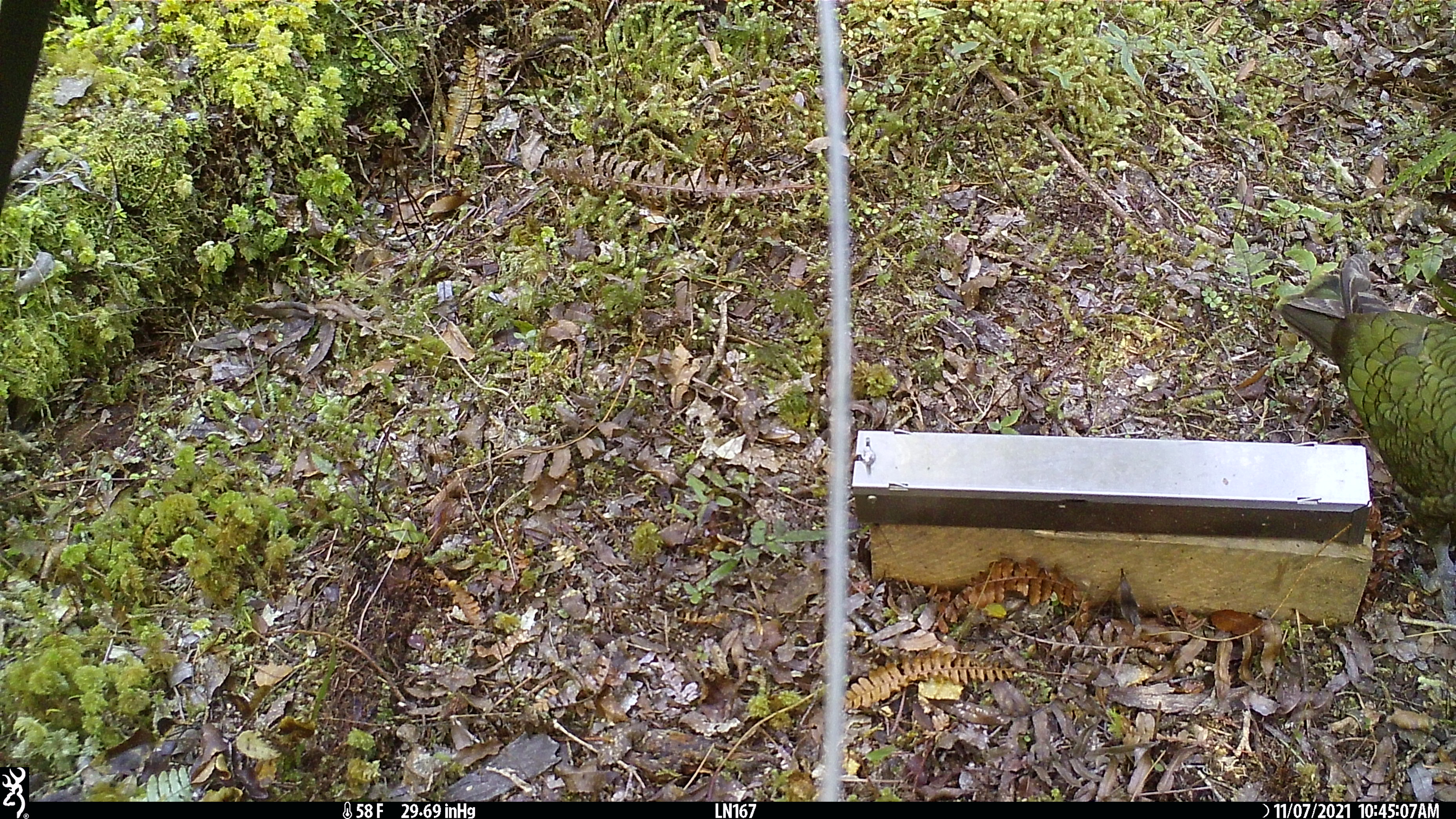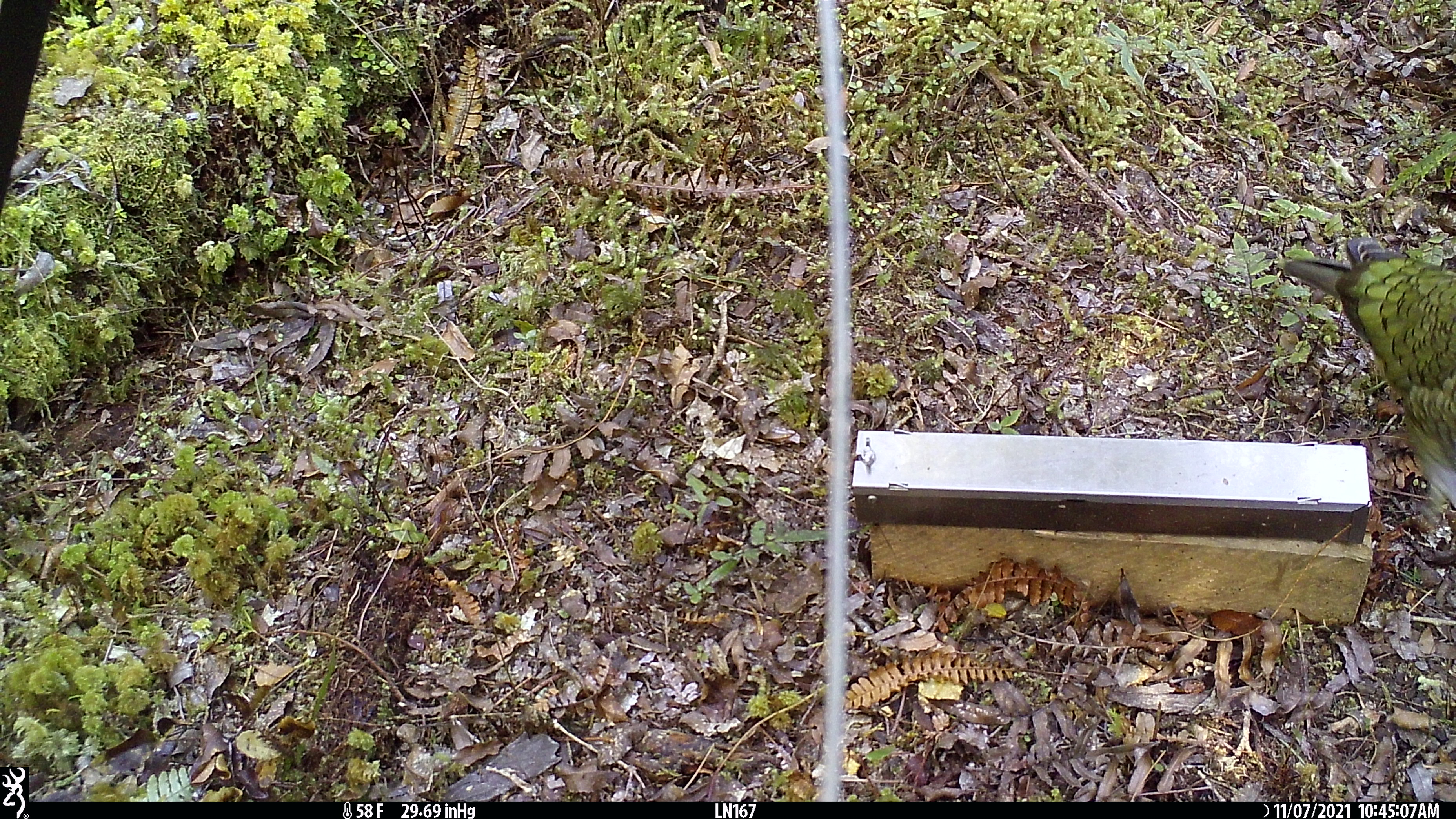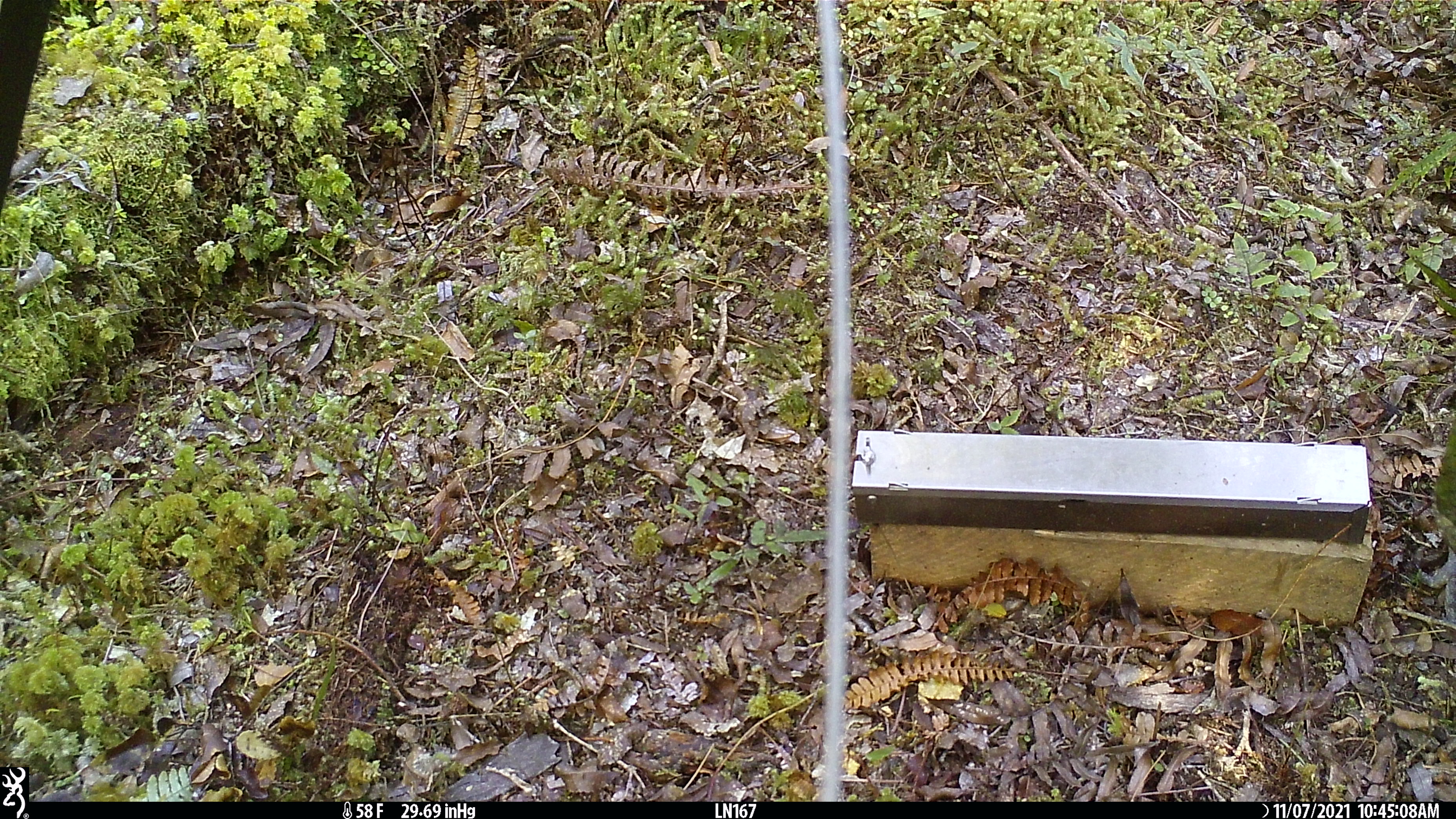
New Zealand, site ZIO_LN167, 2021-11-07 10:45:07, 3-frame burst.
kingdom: Animalia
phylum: Chordata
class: Aves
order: Psittaciformes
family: Strigopidae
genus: Nestor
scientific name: Nestor notabilis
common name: kea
Kea (Nestor notabilis).